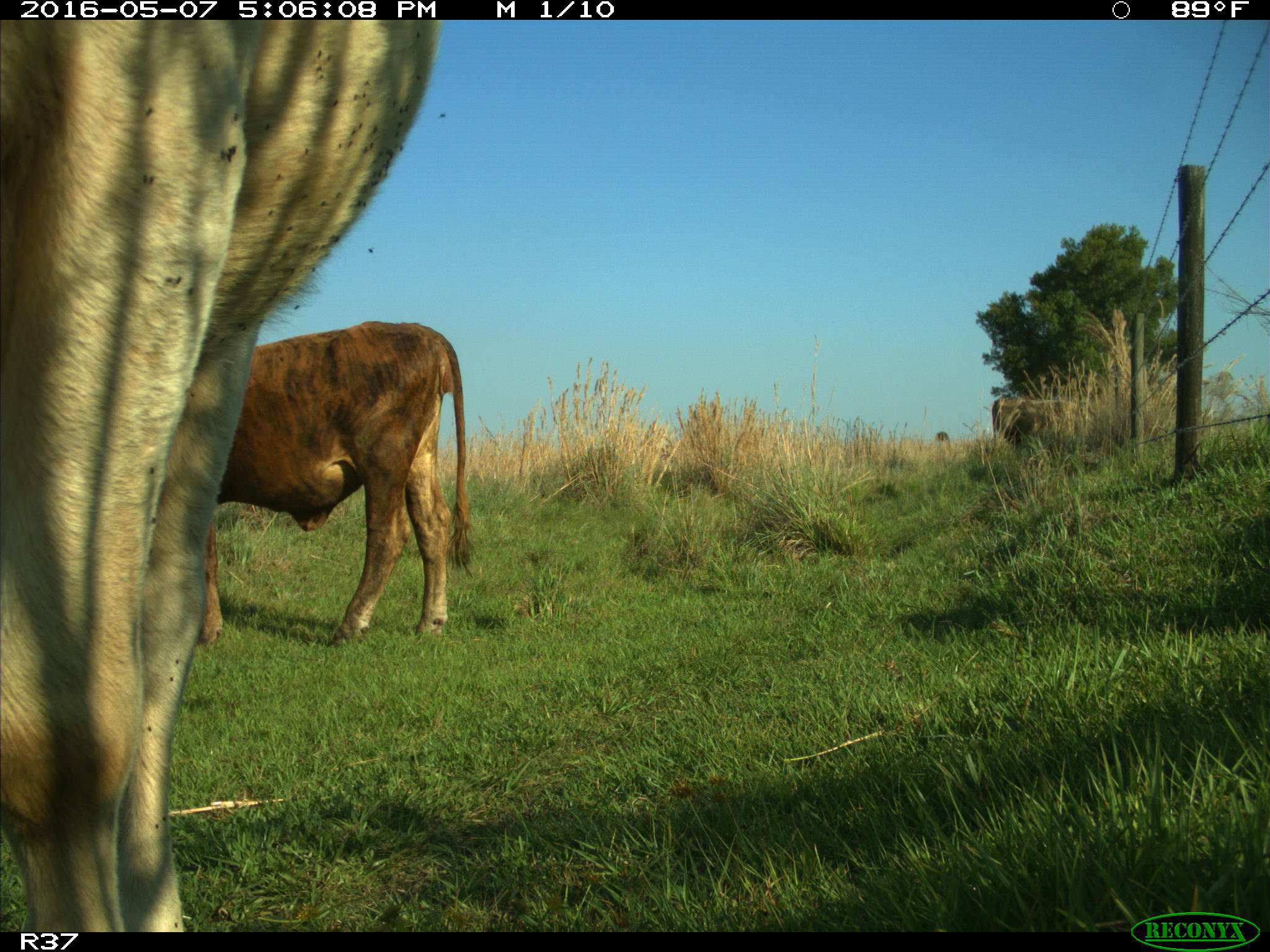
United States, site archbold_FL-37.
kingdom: Animalia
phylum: Chordata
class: Mammalia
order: Artiodactyla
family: Bovidae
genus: Bos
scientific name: Bos taurus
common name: domestic cow